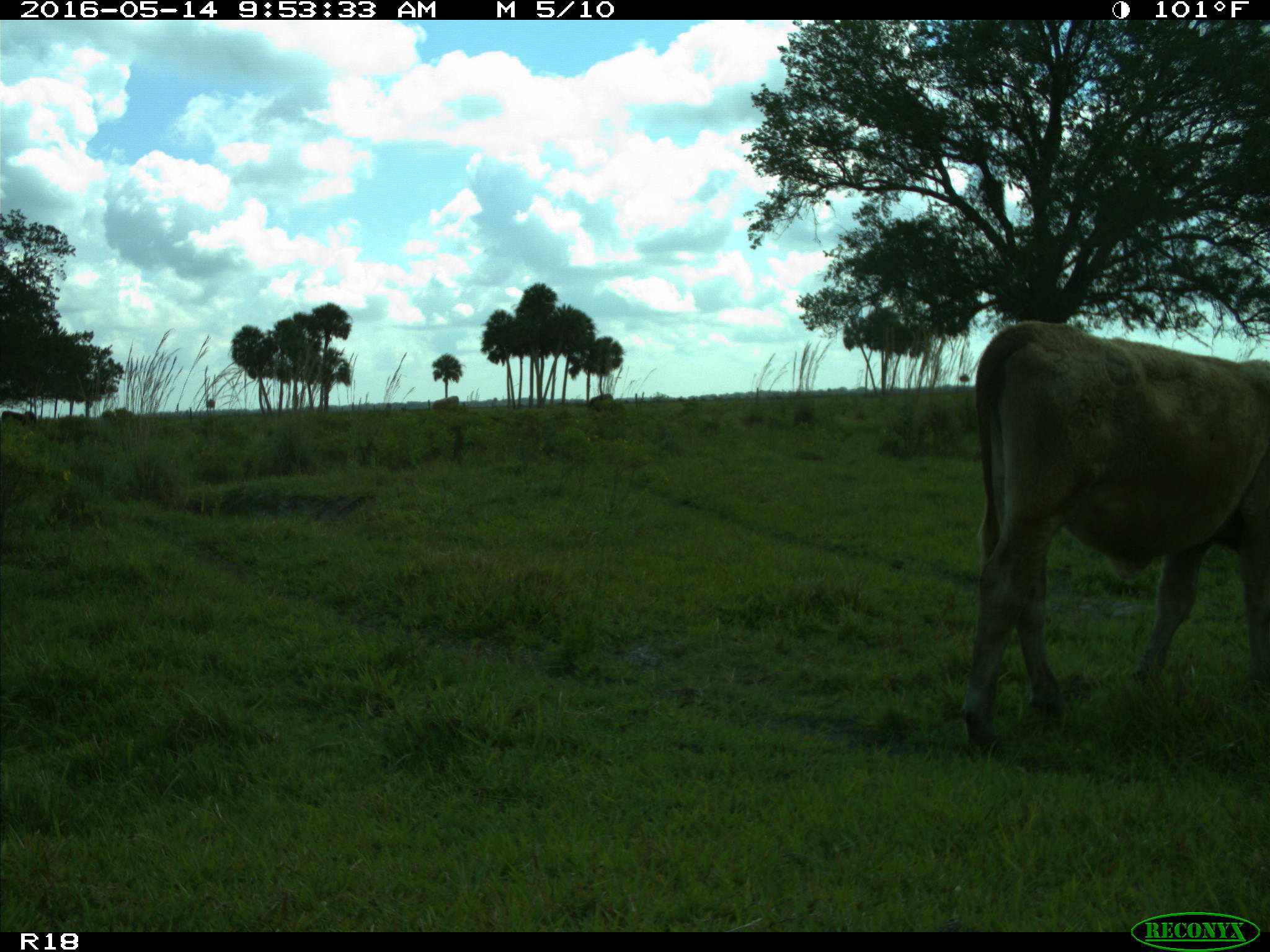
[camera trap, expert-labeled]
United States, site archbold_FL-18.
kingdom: Animalia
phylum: Chordata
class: Mammalia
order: Artiodactyla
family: Bovidae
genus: Bos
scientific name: Bos taurus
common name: domestic cow